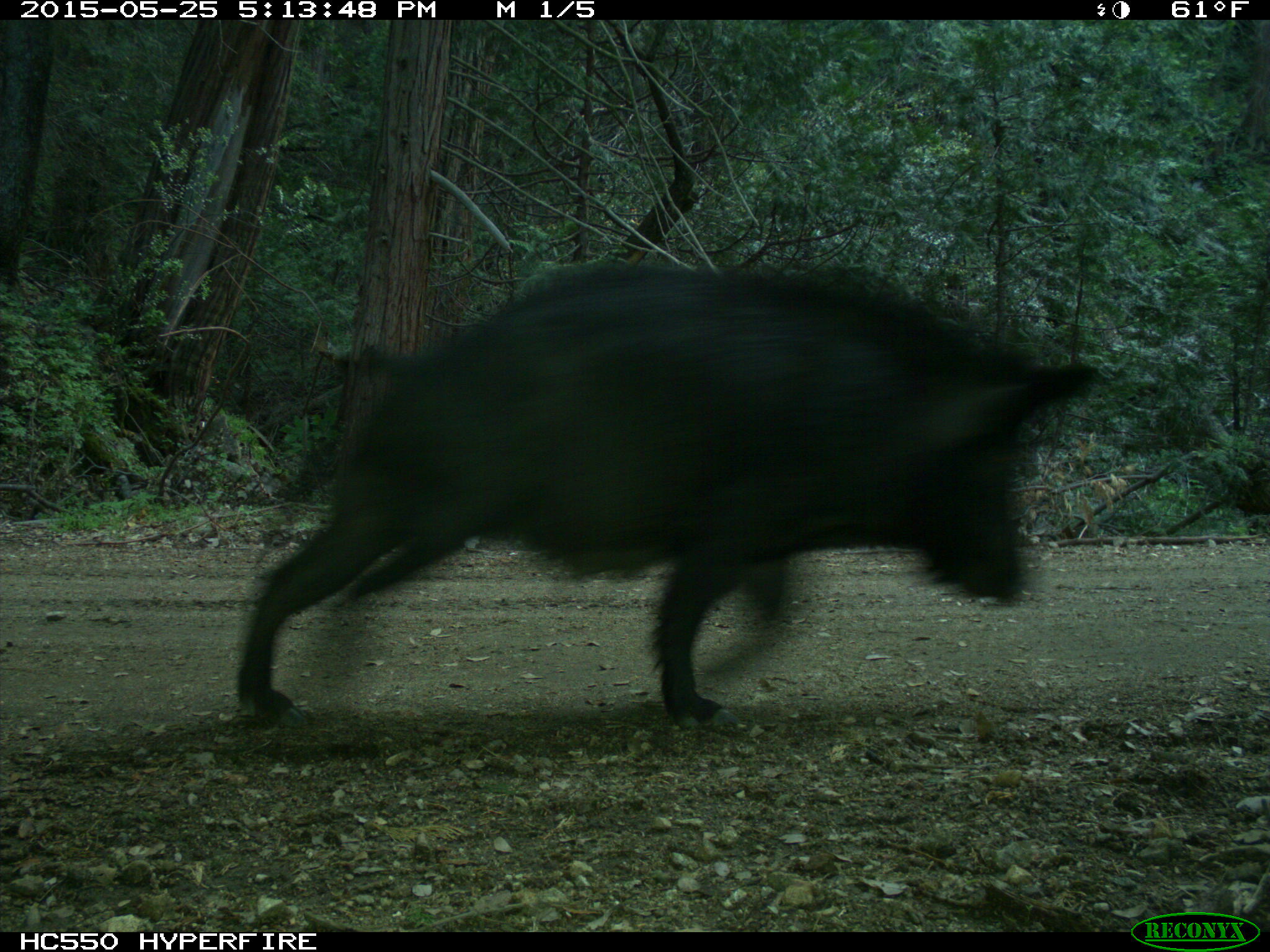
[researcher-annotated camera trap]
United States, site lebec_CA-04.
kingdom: Animalia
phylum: Chordata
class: Mammalia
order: Artiodactyla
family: Suidae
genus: Sus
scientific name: Sus scrofa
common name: wild boar